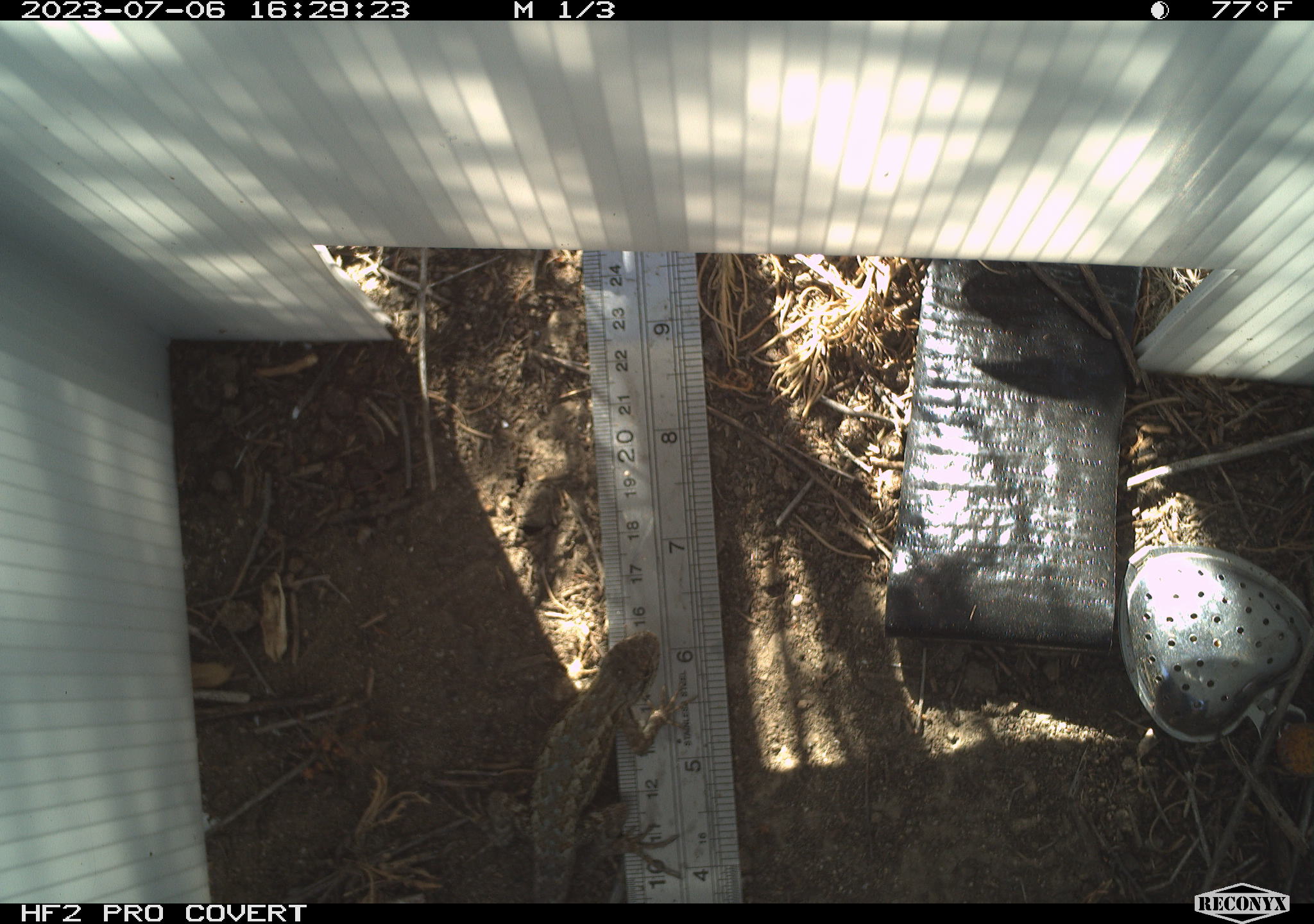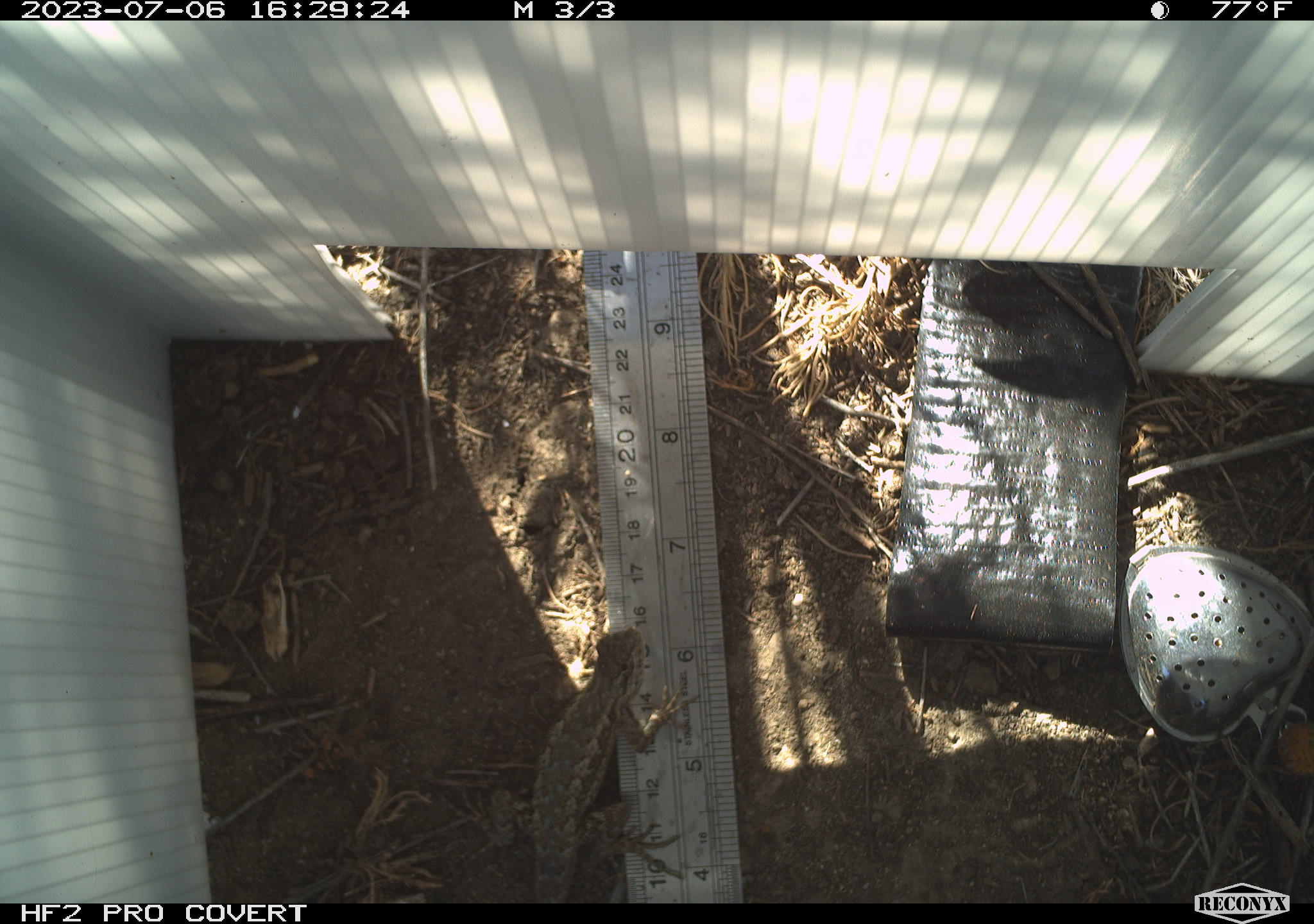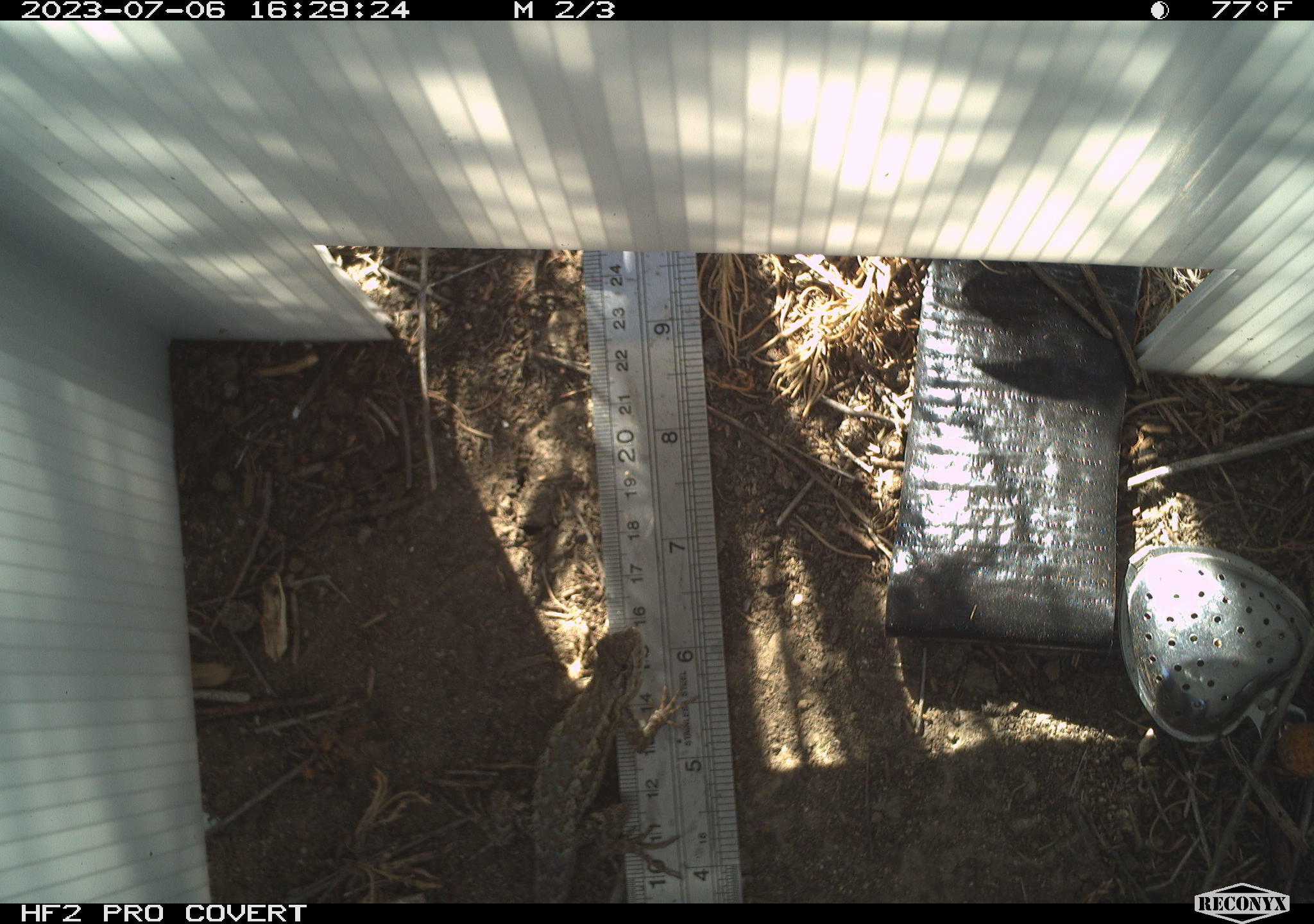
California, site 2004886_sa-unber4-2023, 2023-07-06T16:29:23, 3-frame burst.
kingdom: Animalia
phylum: Chordata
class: Reptilia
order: Squamata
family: Phrynosomatidae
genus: Sceloporus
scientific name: Sceloporus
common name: spiny lizards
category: sceloporus species